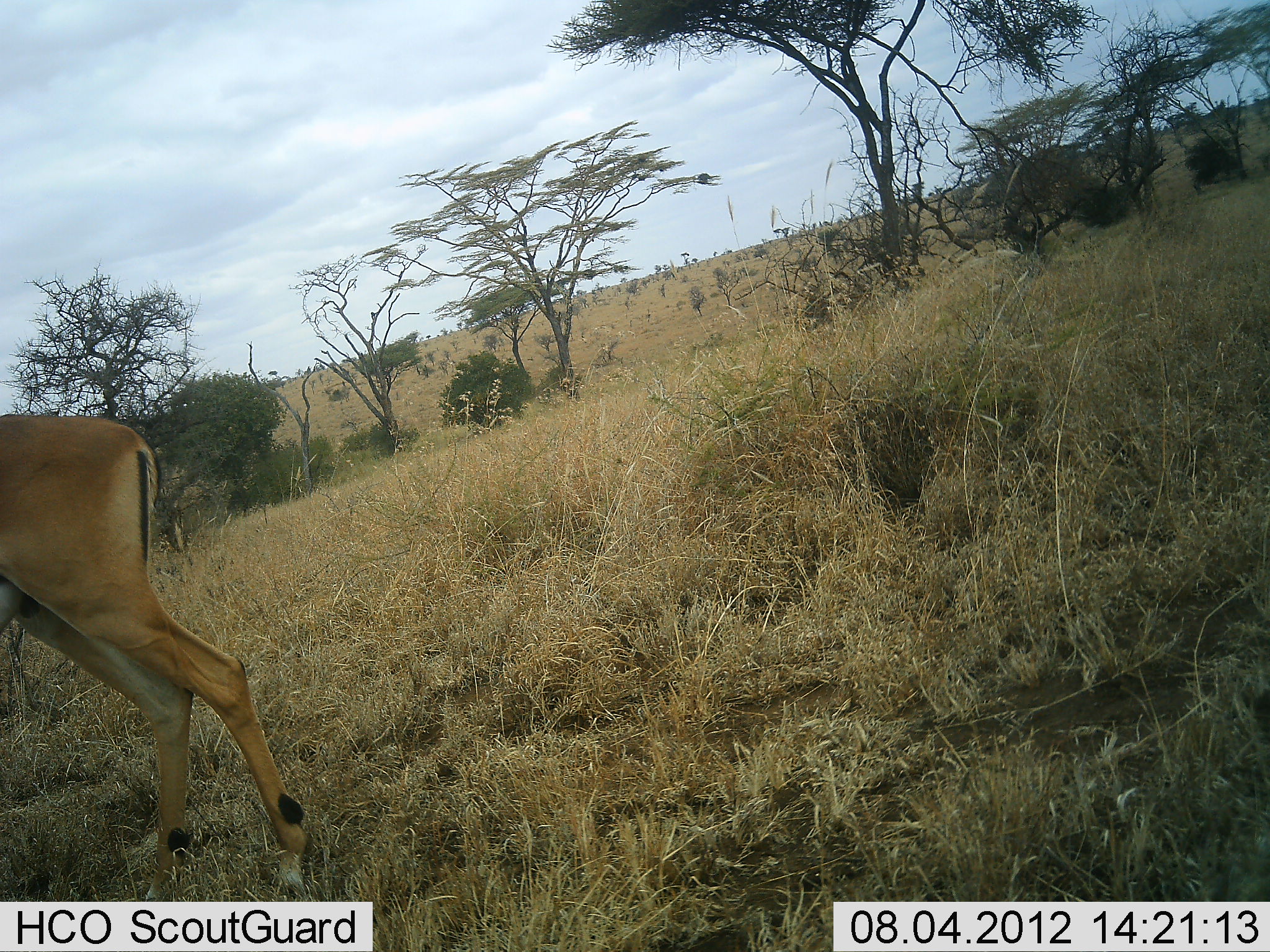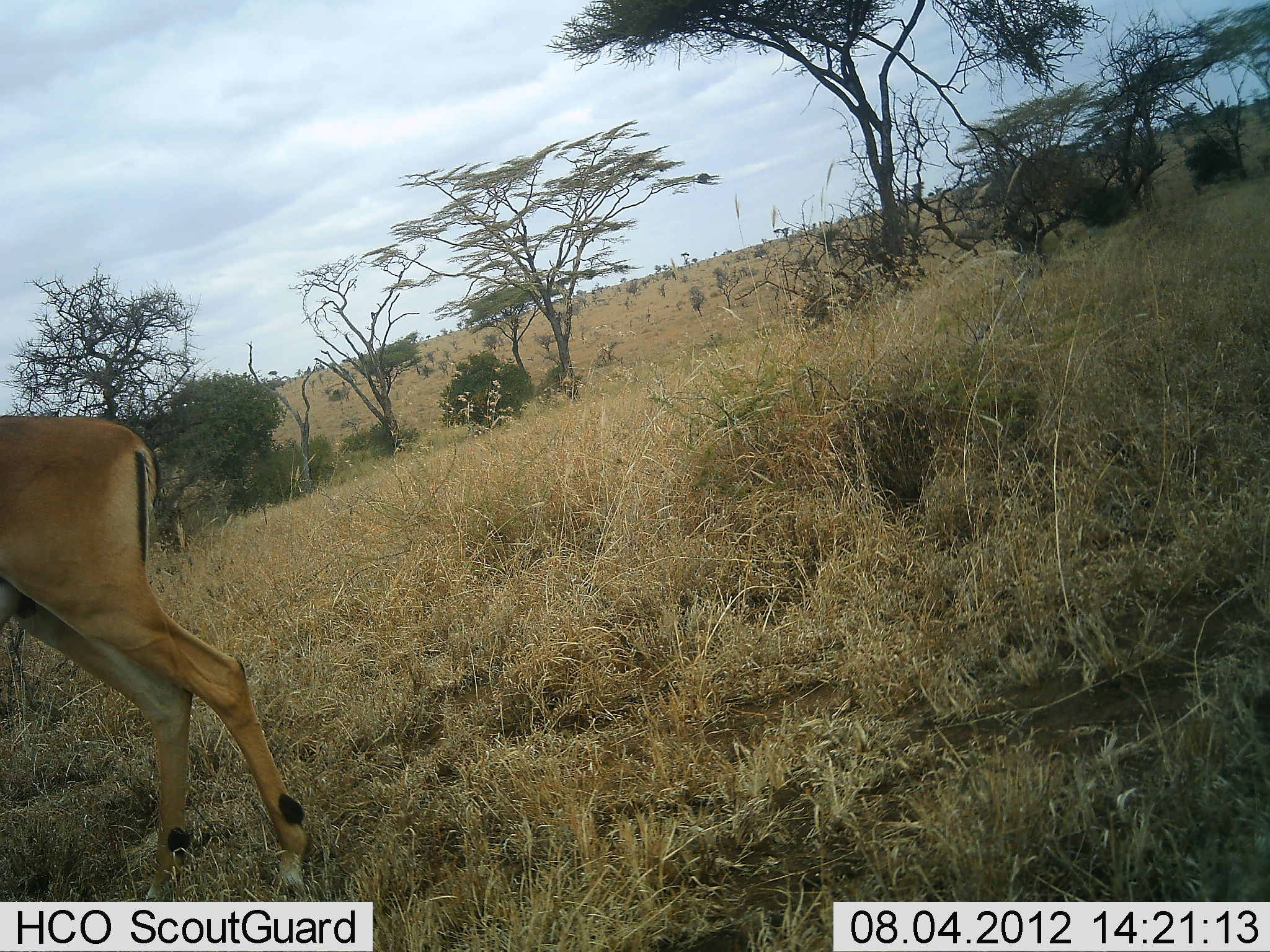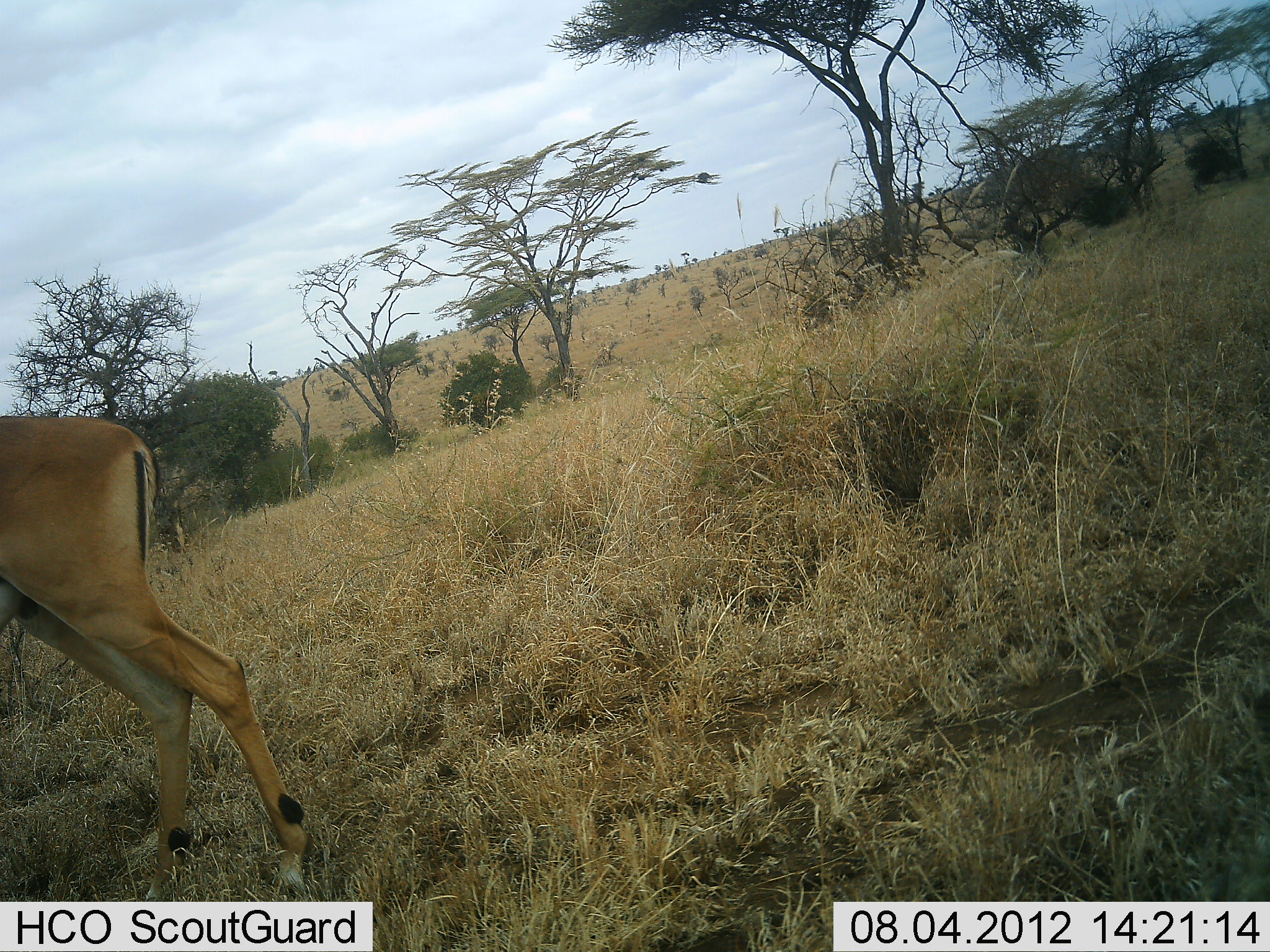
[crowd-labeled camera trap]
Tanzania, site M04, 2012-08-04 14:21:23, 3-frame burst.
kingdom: Animalia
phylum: Chordata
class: Mammalia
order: Artiodactyla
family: Bovidae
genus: Aepyceros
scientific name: Aepyceros melampus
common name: impala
Impala (Aepyceros melampus), count 1. Behavior (volunteer vote fractions): standing 100%, resting 0%, moving 0%, interacting 0%. Young present (vote fraction): 0%. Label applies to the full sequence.